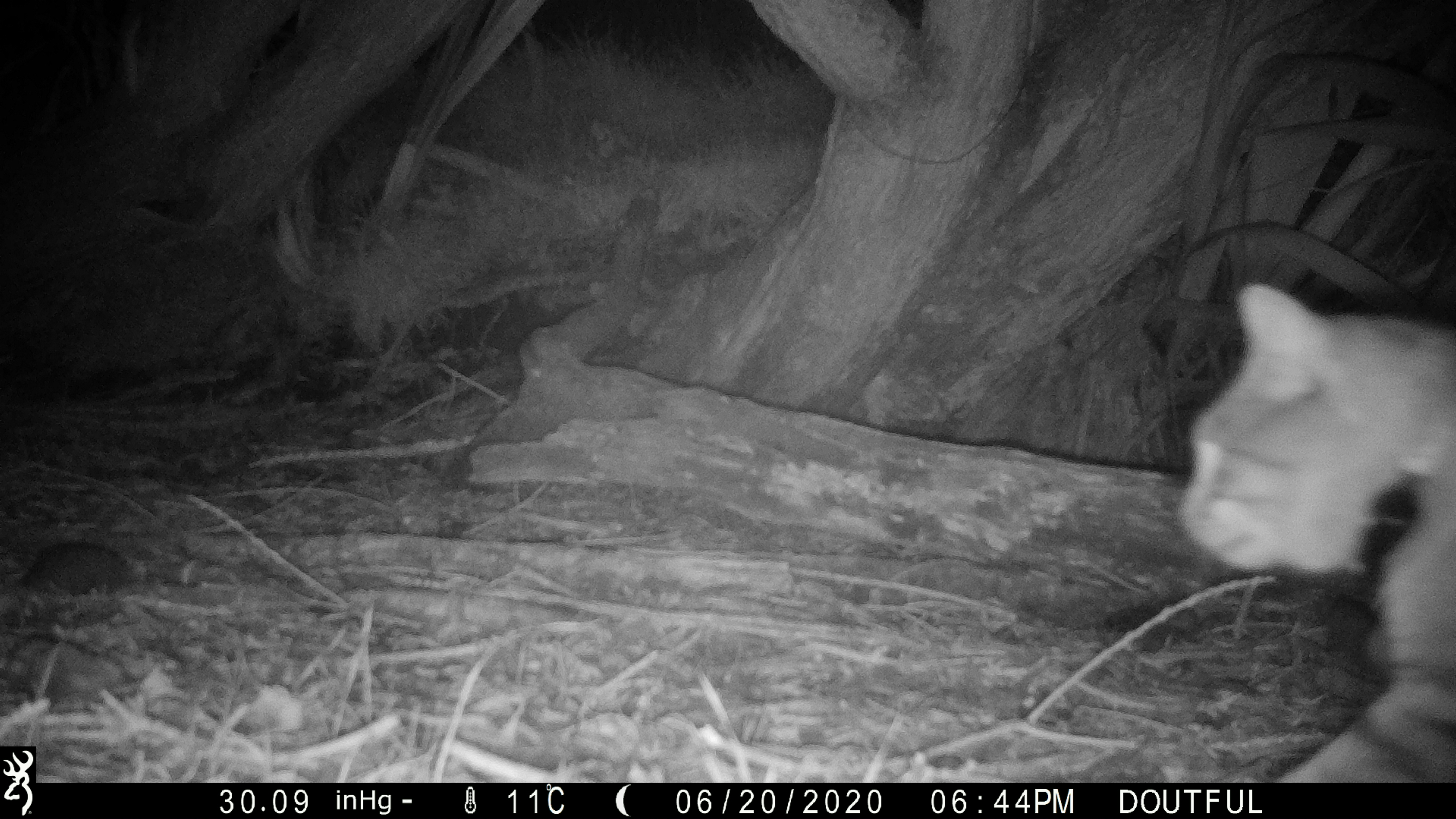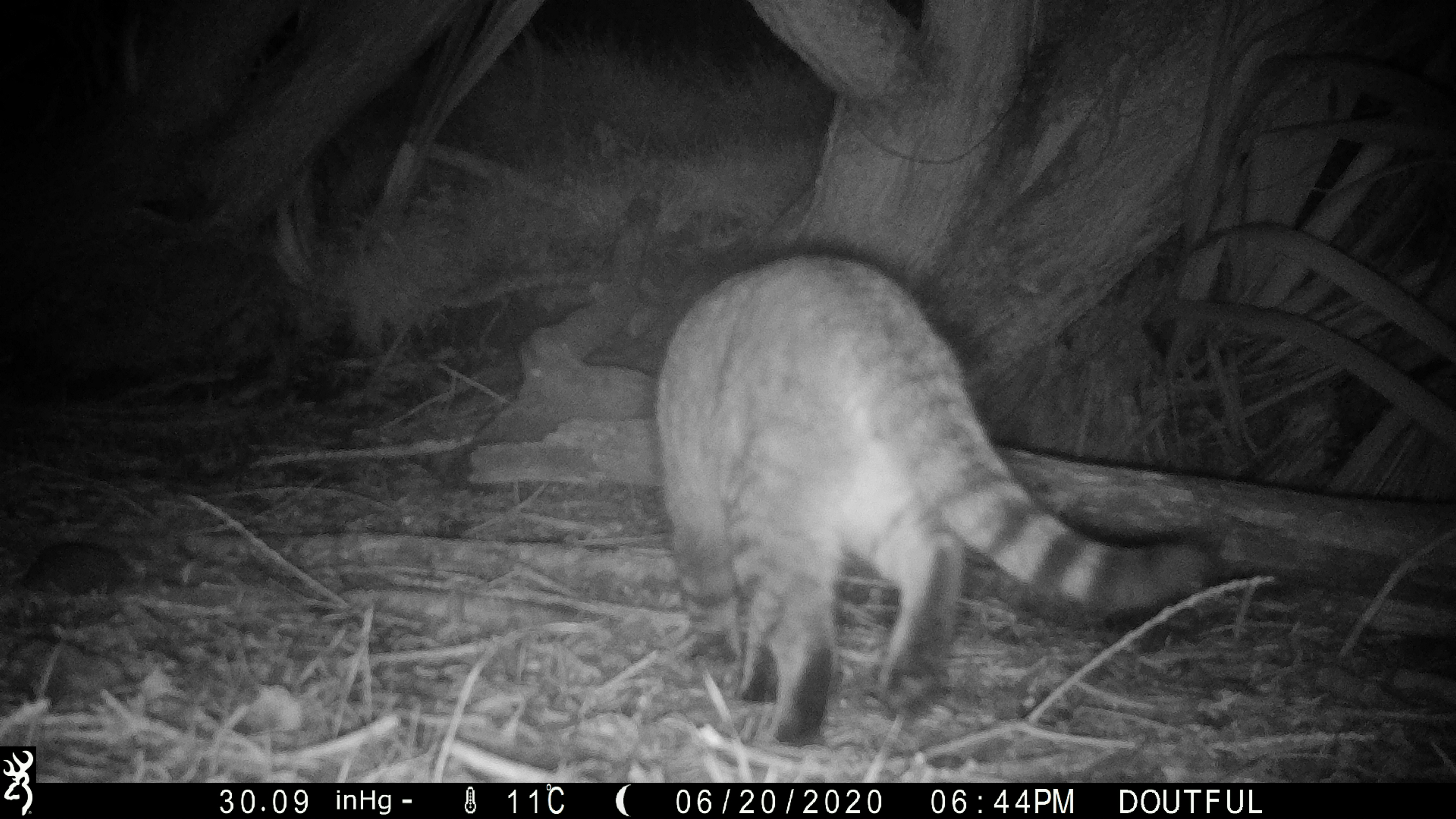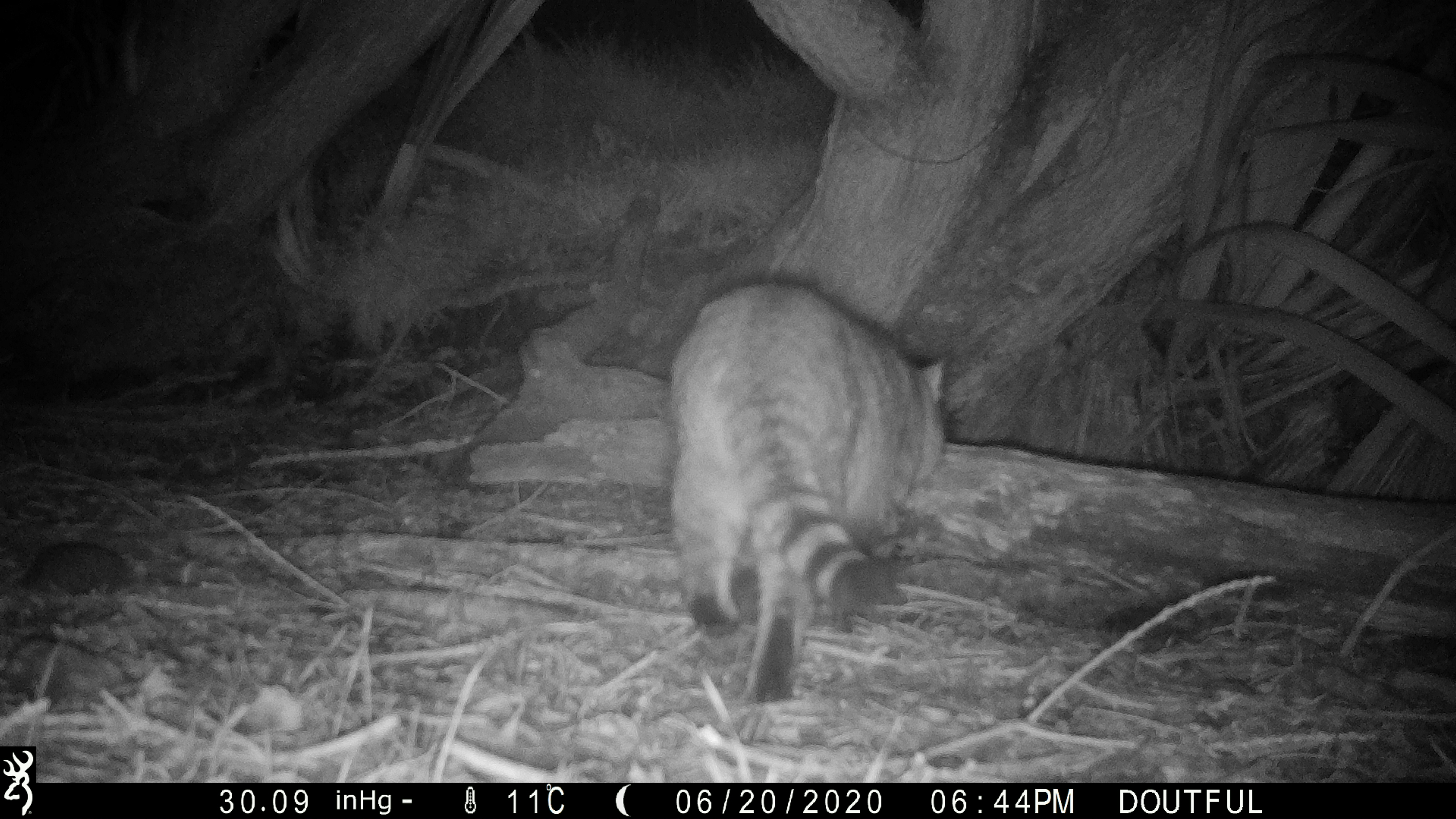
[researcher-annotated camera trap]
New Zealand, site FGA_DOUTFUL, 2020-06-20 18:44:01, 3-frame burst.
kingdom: Animalia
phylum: Chordata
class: Mammalia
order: Carnivora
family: Felidae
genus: Felis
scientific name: Felis catus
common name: domestic cat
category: cat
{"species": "cat (domestic cat) (Felis catus)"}